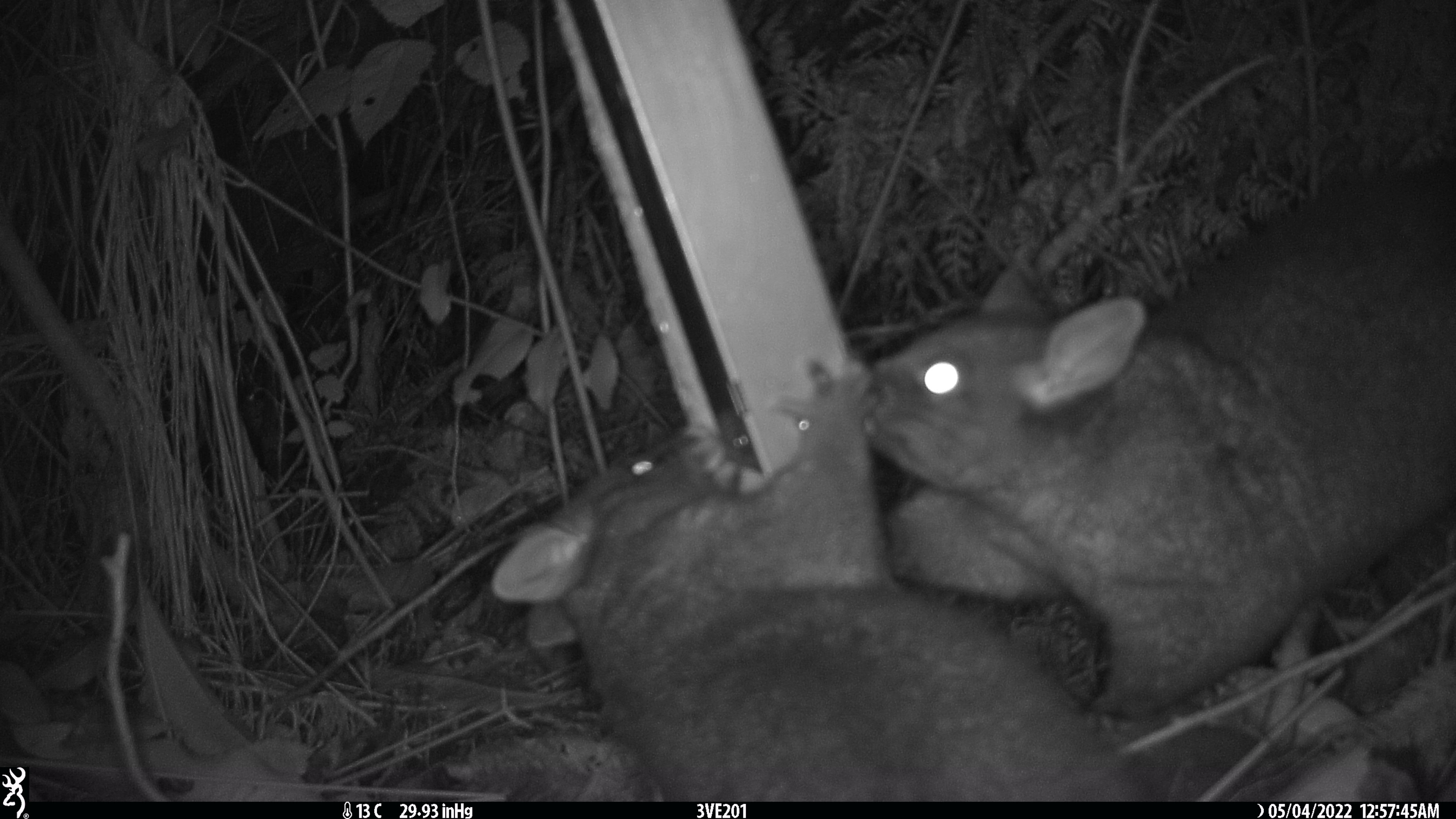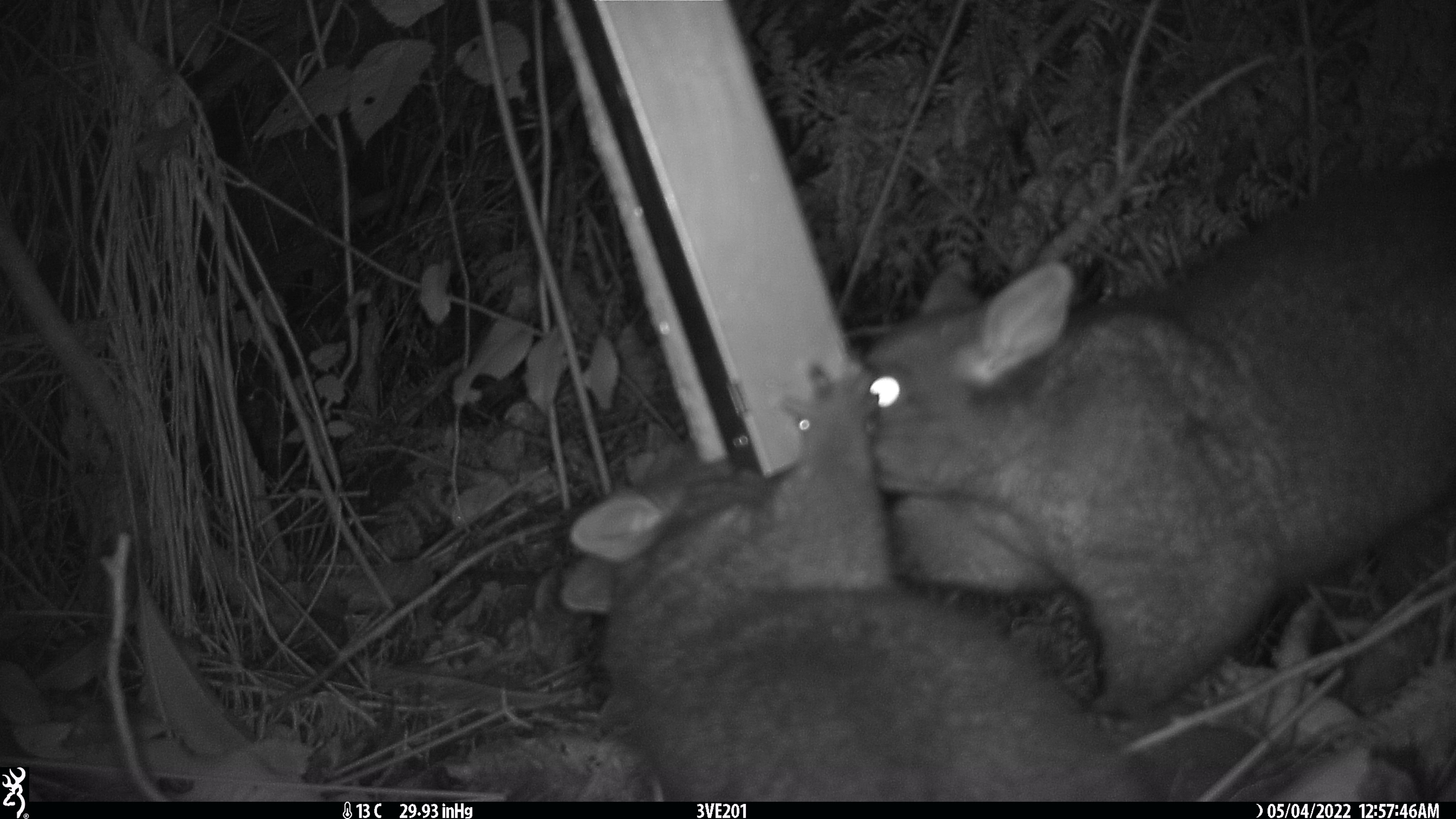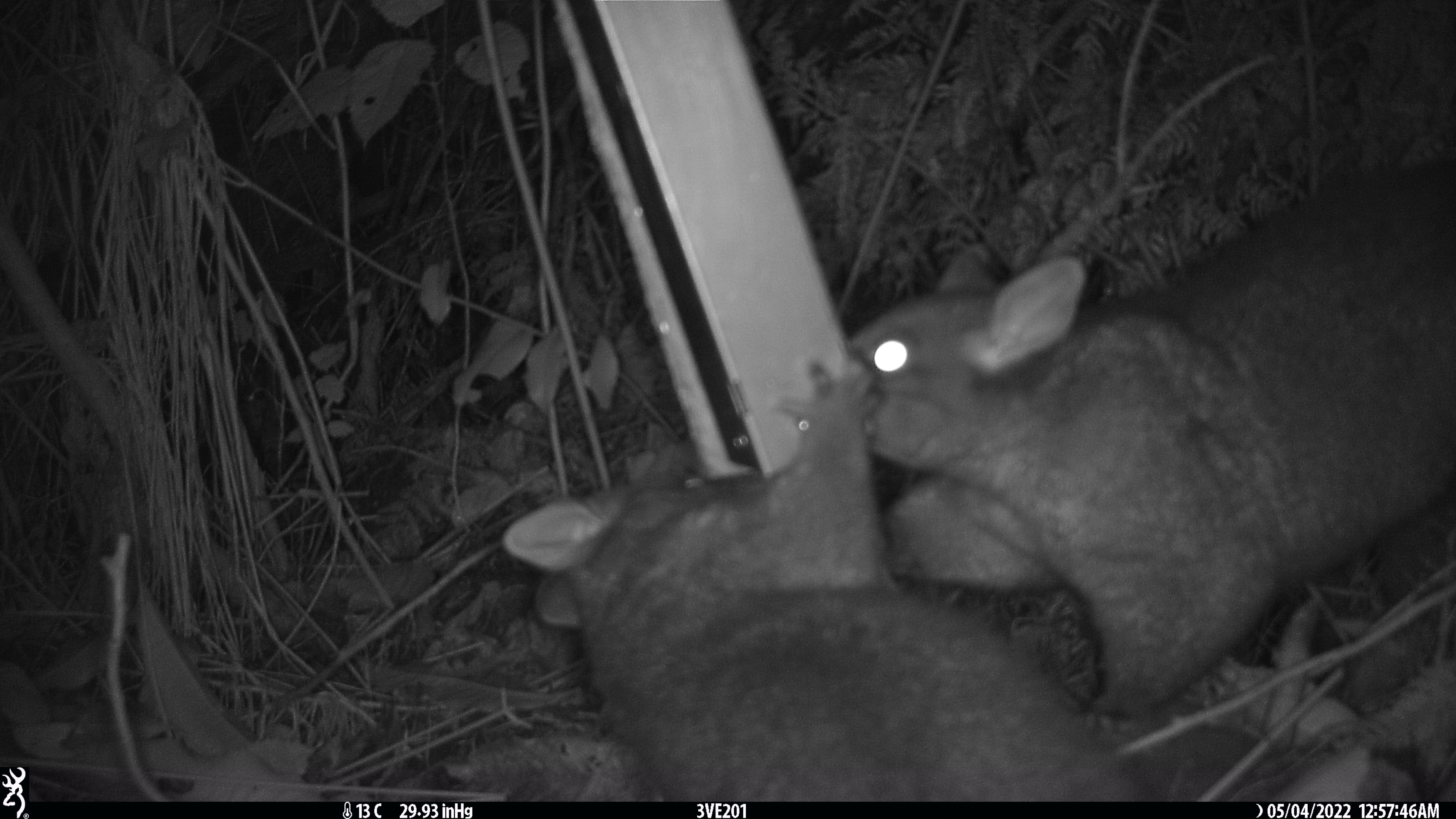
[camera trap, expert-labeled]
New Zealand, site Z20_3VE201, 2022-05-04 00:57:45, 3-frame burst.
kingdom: Animalia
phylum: Chordata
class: Mammalia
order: Diprotodontia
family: Phalangeridae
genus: Trichosurus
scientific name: Trichosurus vulpecula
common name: common brushtail possum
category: possum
Possum (common brushtail possum) (Trichosurus vulpecula).